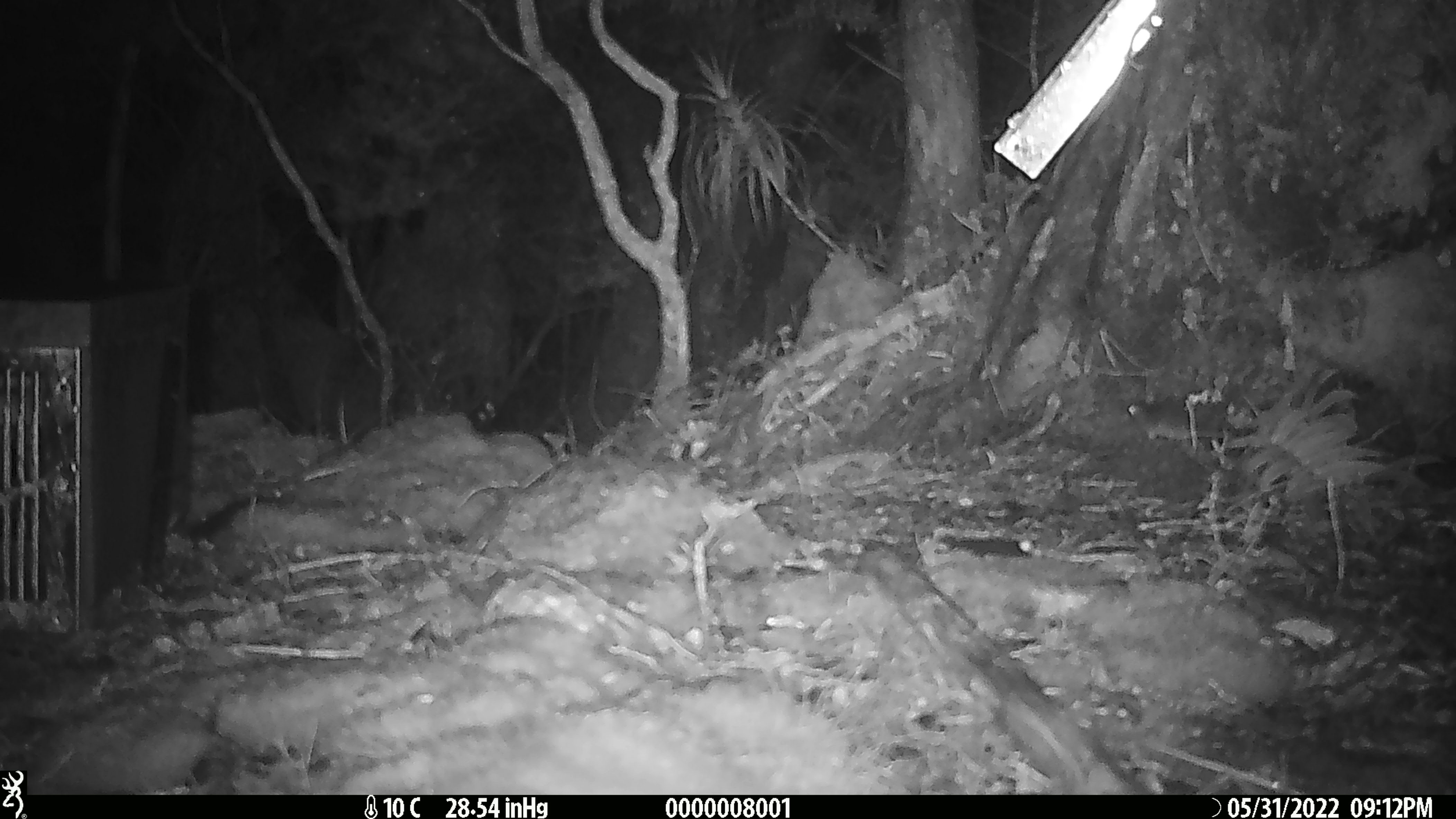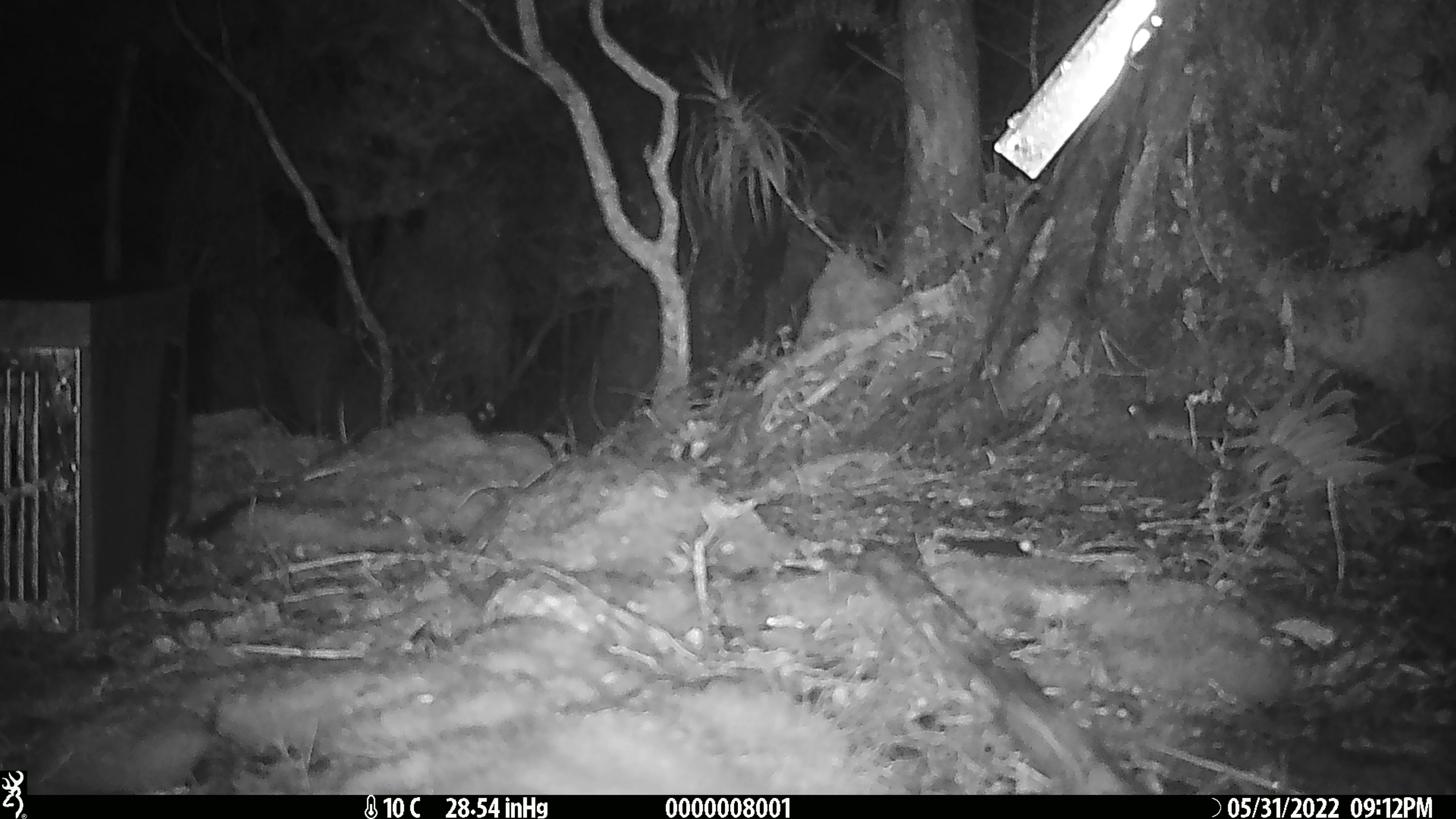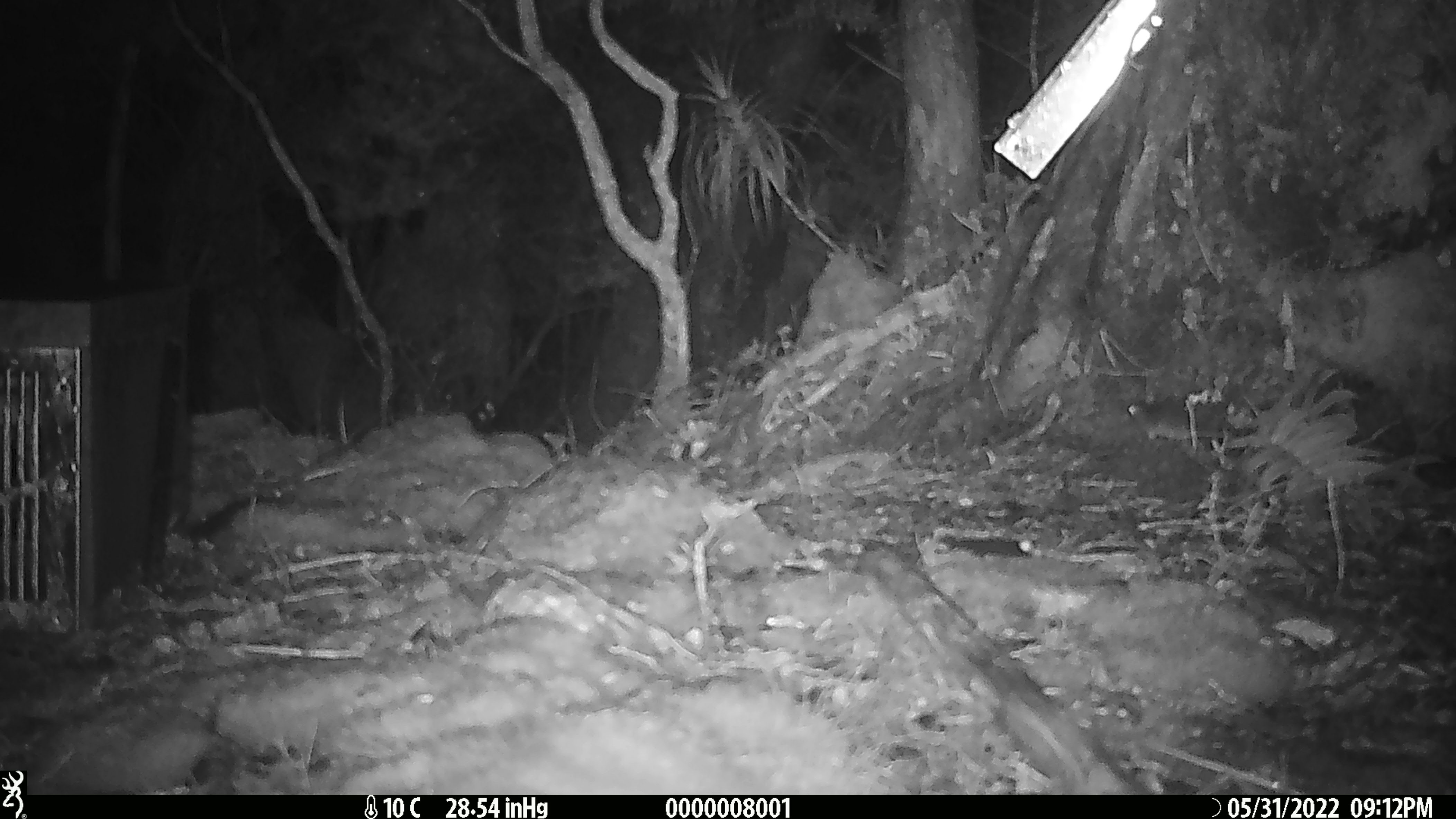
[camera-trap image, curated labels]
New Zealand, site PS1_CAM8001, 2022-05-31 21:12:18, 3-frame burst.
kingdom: Animalia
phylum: Chordata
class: Mammalia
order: Rodentia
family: Muridae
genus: Mus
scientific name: Mus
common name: mouse